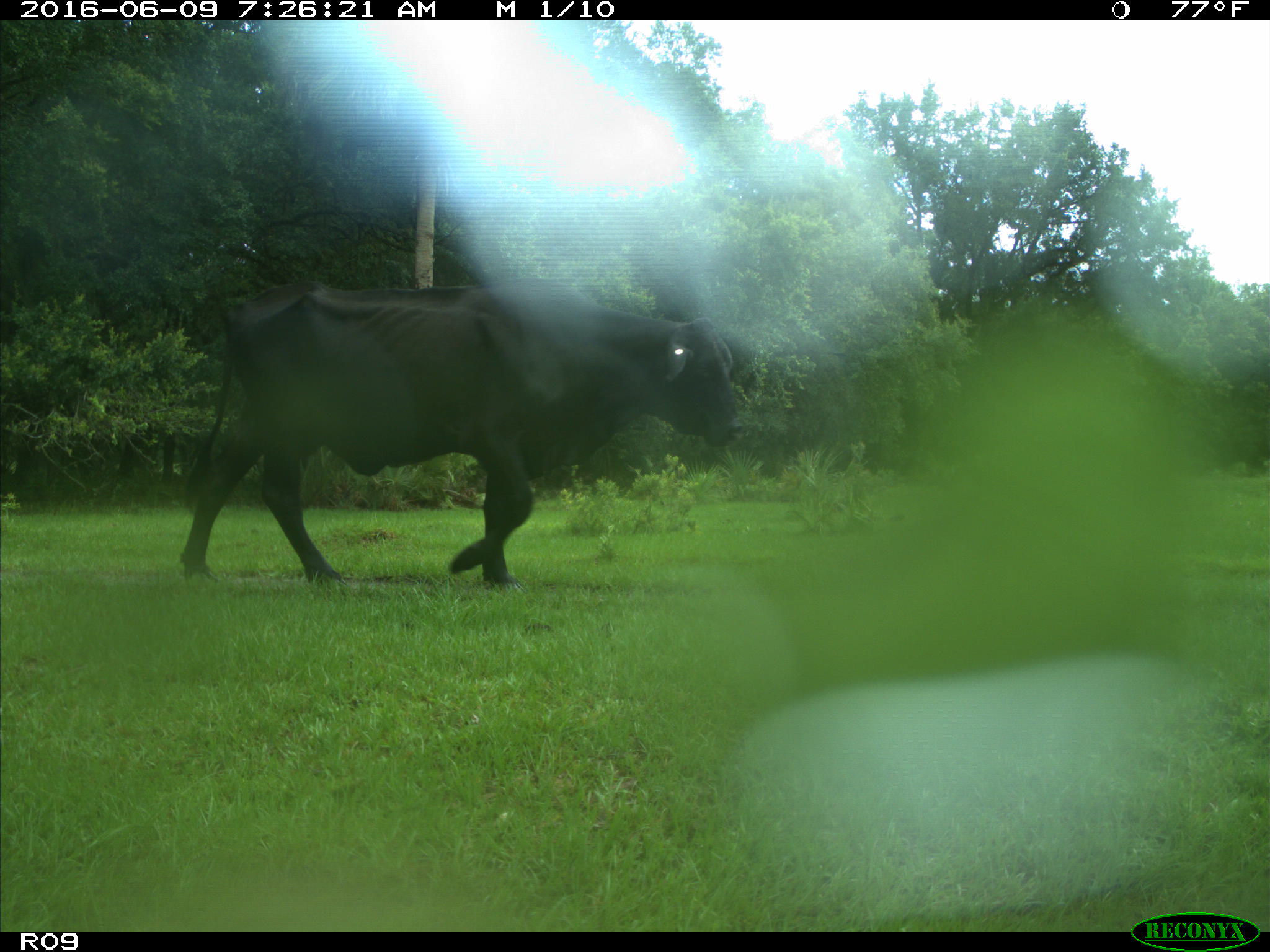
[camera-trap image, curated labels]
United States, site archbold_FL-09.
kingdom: Animalia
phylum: Chordata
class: Mammalia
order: Artiodactyla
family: Bovidae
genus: Bos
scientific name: Bos taurus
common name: domestic cow